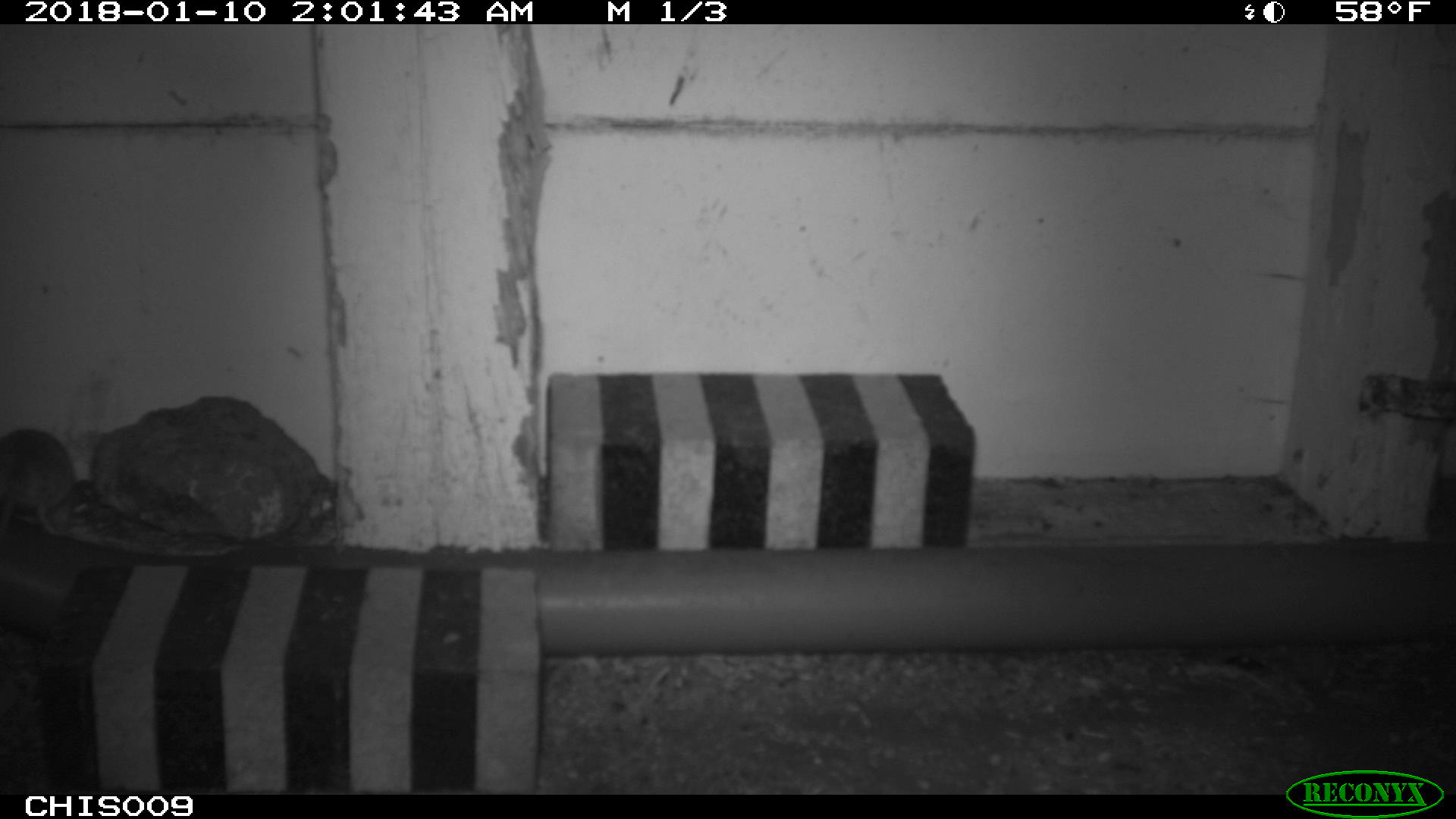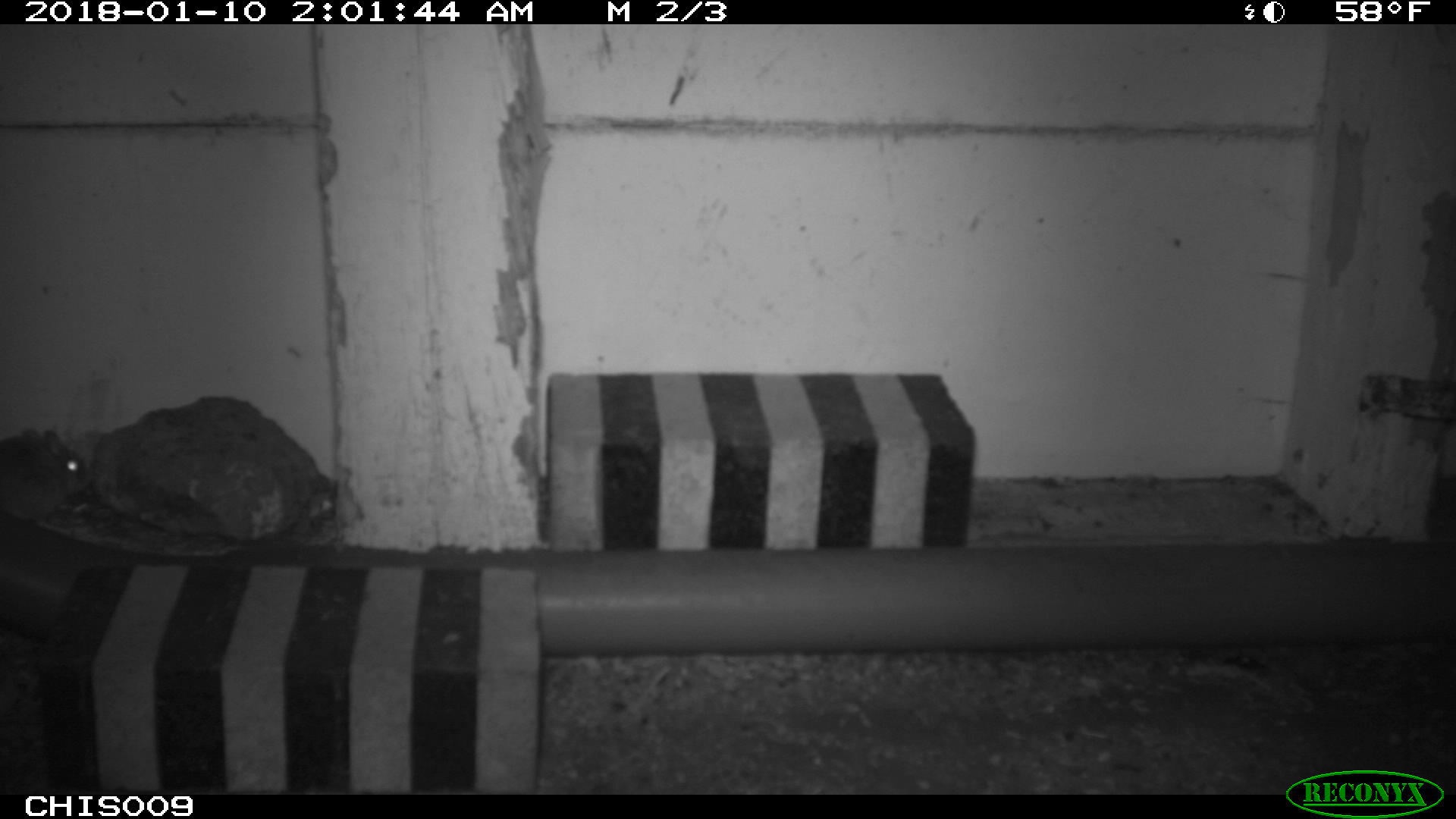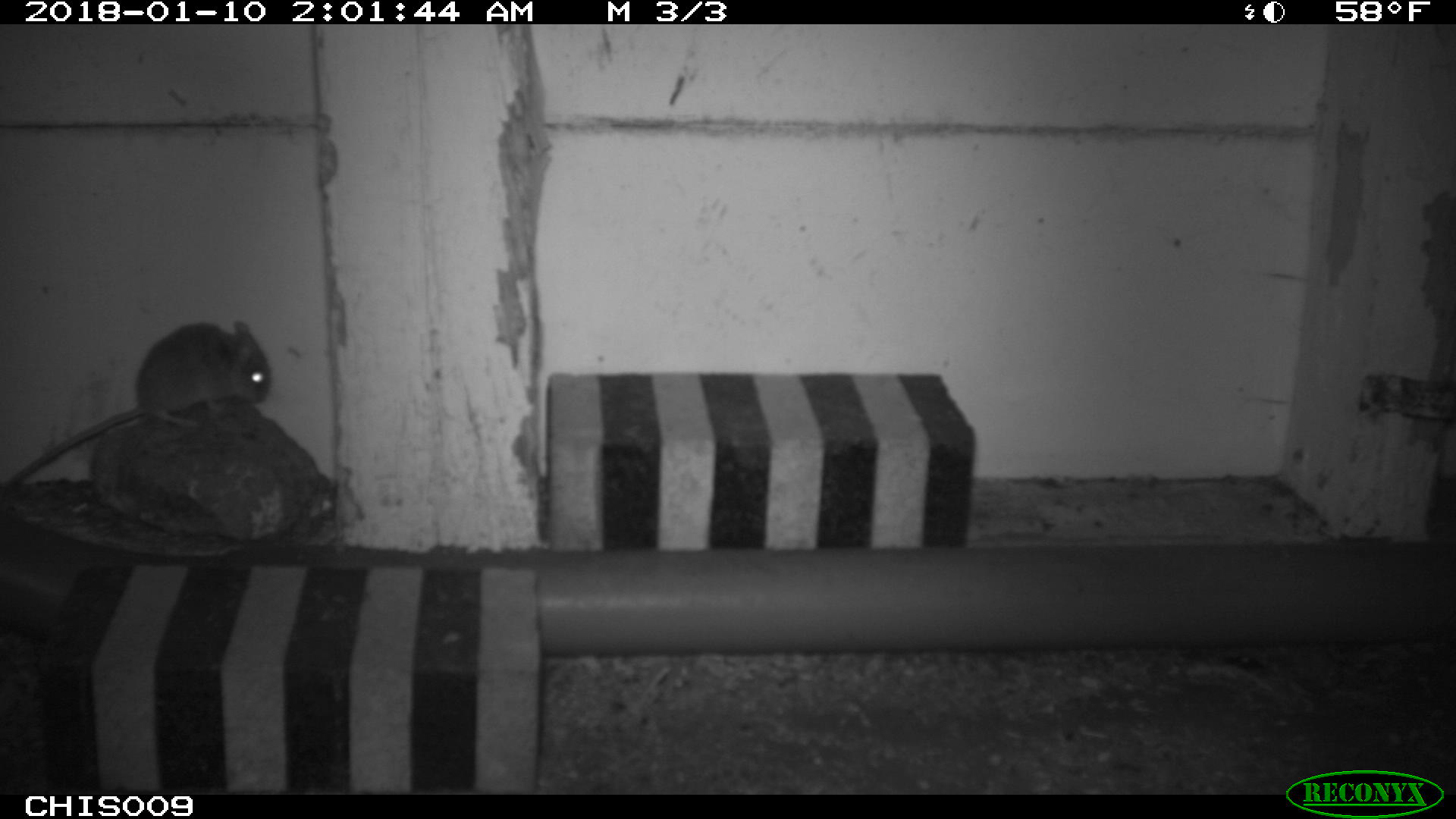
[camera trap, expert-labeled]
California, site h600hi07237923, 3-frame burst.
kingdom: Animalia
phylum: Chordata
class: Mammalia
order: Rodentia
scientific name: Rodentia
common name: rodent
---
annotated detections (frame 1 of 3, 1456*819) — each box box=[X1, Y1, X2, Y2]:
rodent: box=[0, 429, 74, 534]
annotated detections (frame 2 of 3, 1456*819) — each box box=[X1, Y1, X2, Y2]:
rodent: box=[0, 427, 93, 528]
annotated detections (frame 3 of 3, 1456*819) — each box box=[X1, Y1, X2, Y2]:
rodent: box=[0, 320, 271, 491]